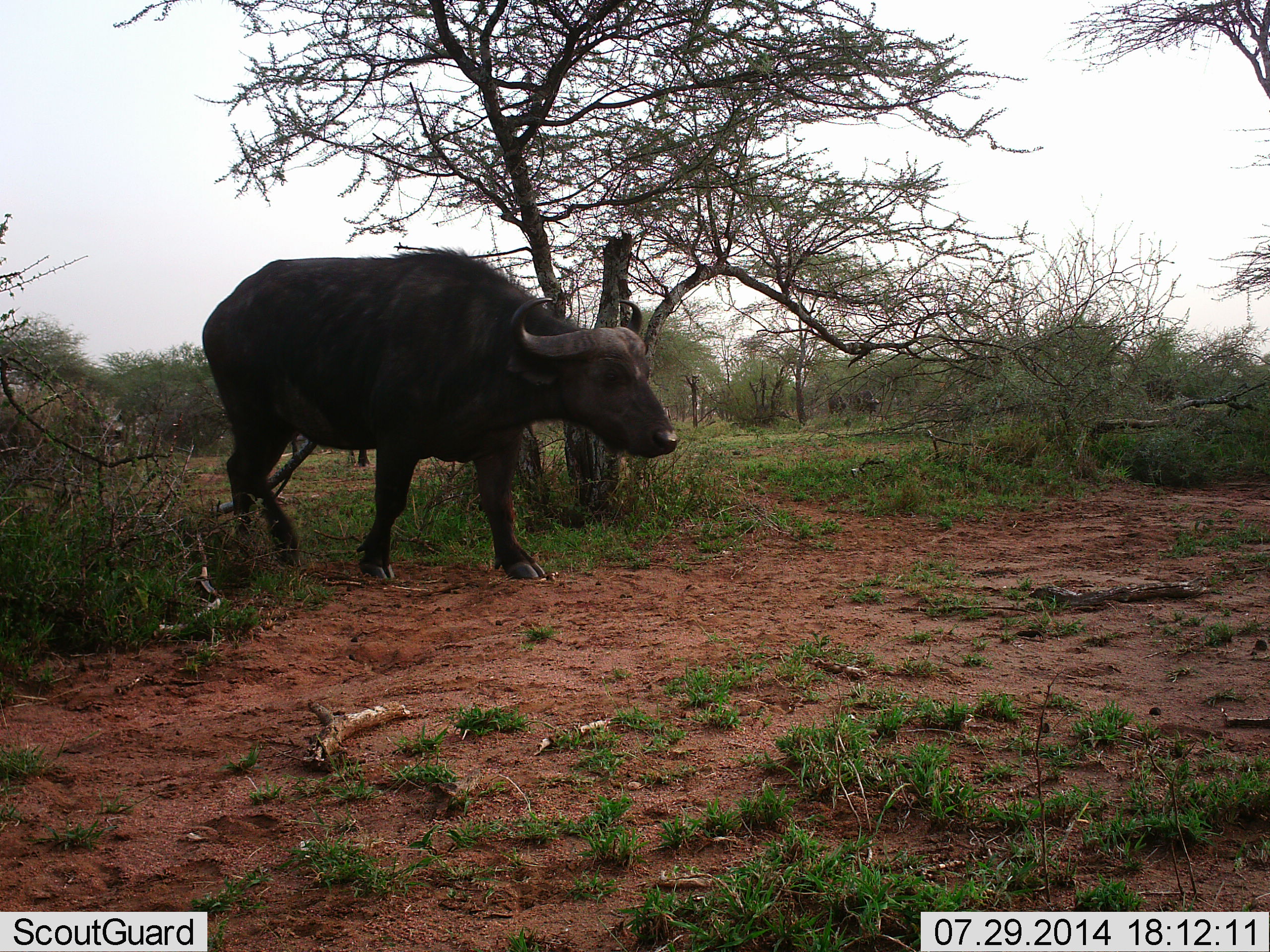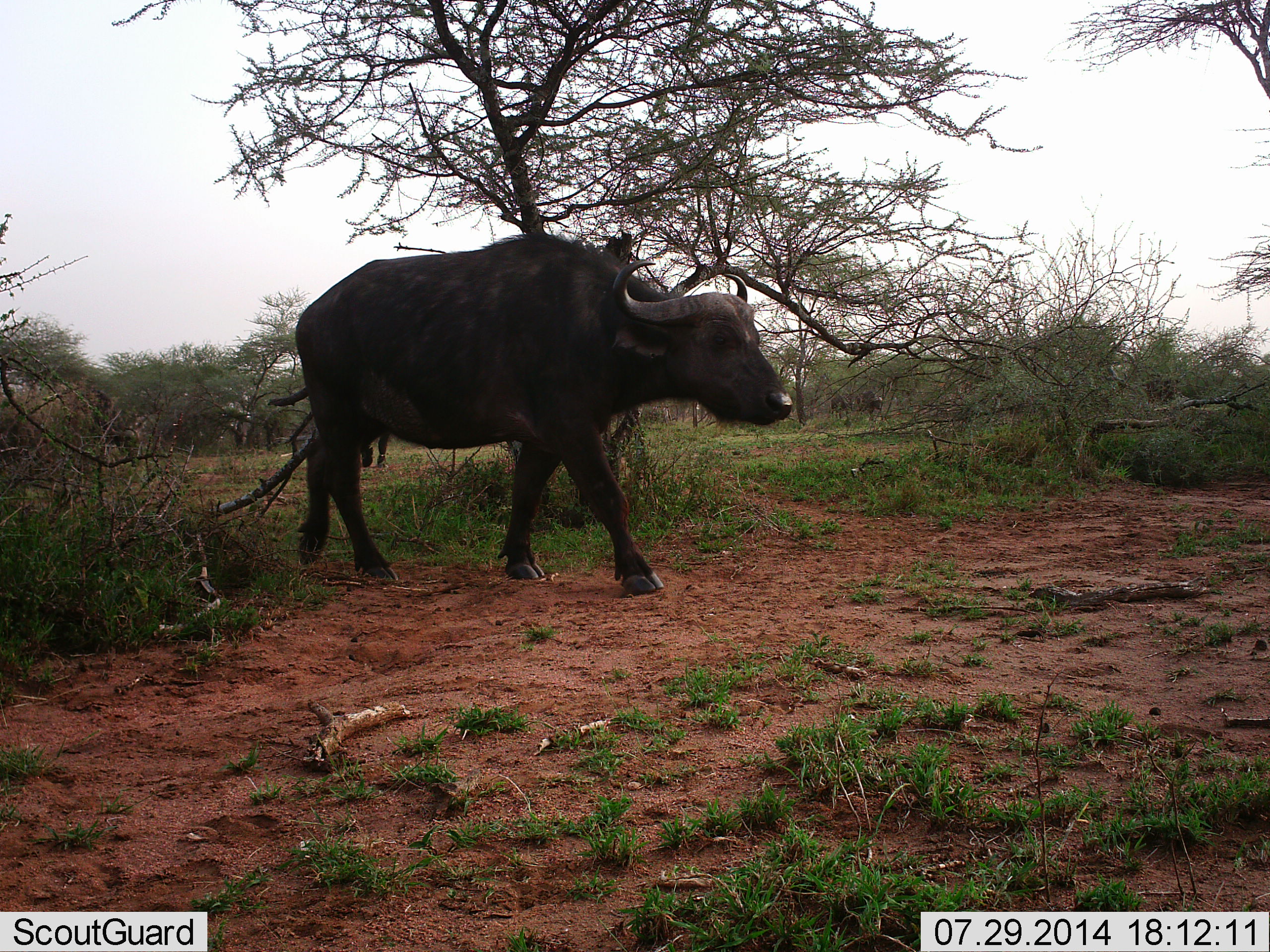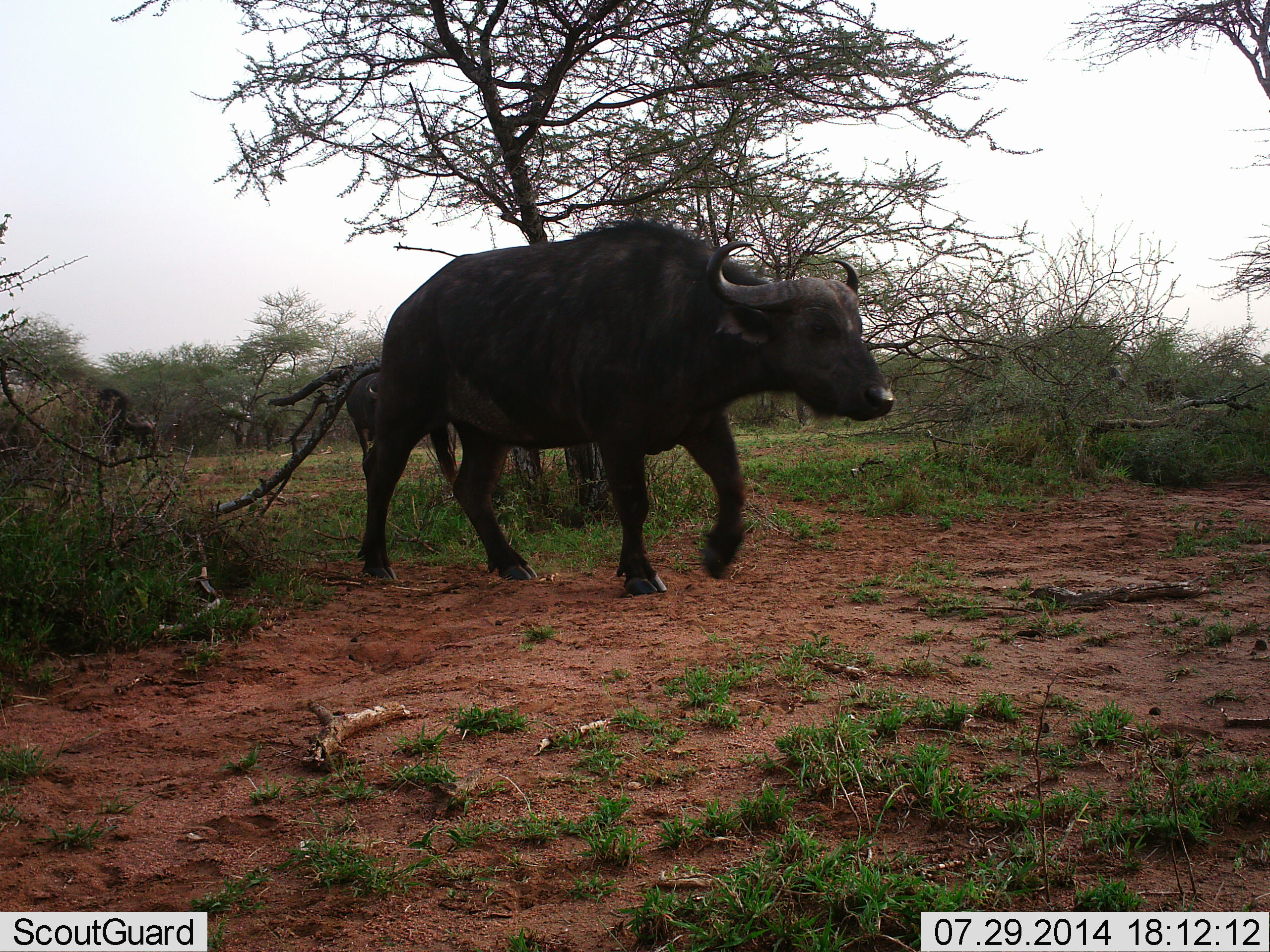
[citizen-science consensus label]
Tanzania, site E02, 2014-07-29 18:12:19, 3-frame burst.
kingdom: Animalia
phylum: Chordata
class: Mammalia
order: Artiodactyla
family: Bovidae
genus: Syncerus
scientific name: Syncerus caffer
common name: cape buffalo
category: buffalo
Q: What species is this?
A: Buffalo (cape buffalo) (Syncerus caffer).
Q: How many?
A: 2.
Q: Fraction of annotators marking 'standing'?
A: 0%.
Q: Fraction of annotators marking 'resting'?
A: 0%.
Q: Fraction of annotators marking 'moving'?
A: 100%.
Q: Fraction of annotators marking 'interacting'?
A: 0%.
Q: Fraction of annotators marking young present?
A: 0%.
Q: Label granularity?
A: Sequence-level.